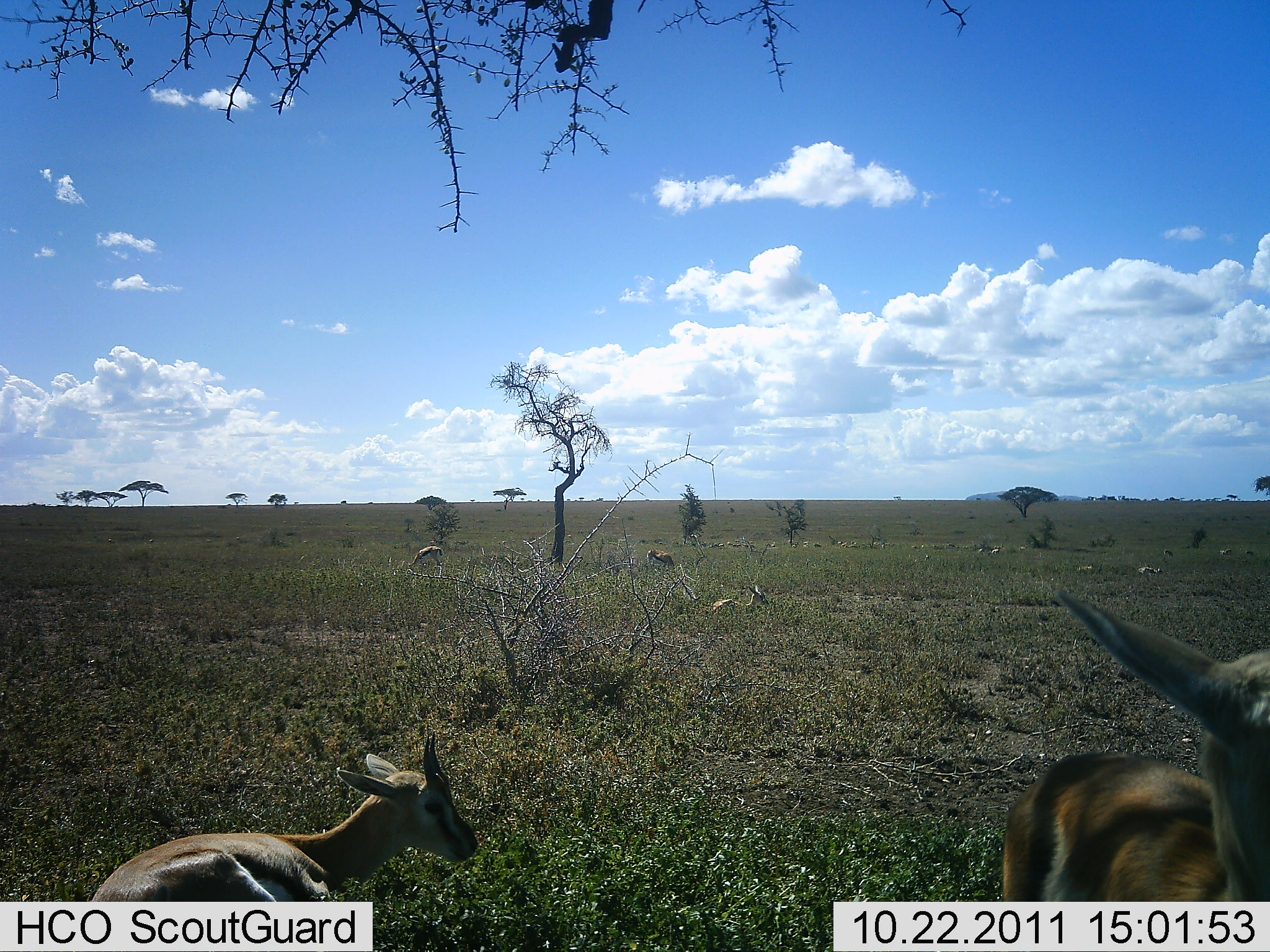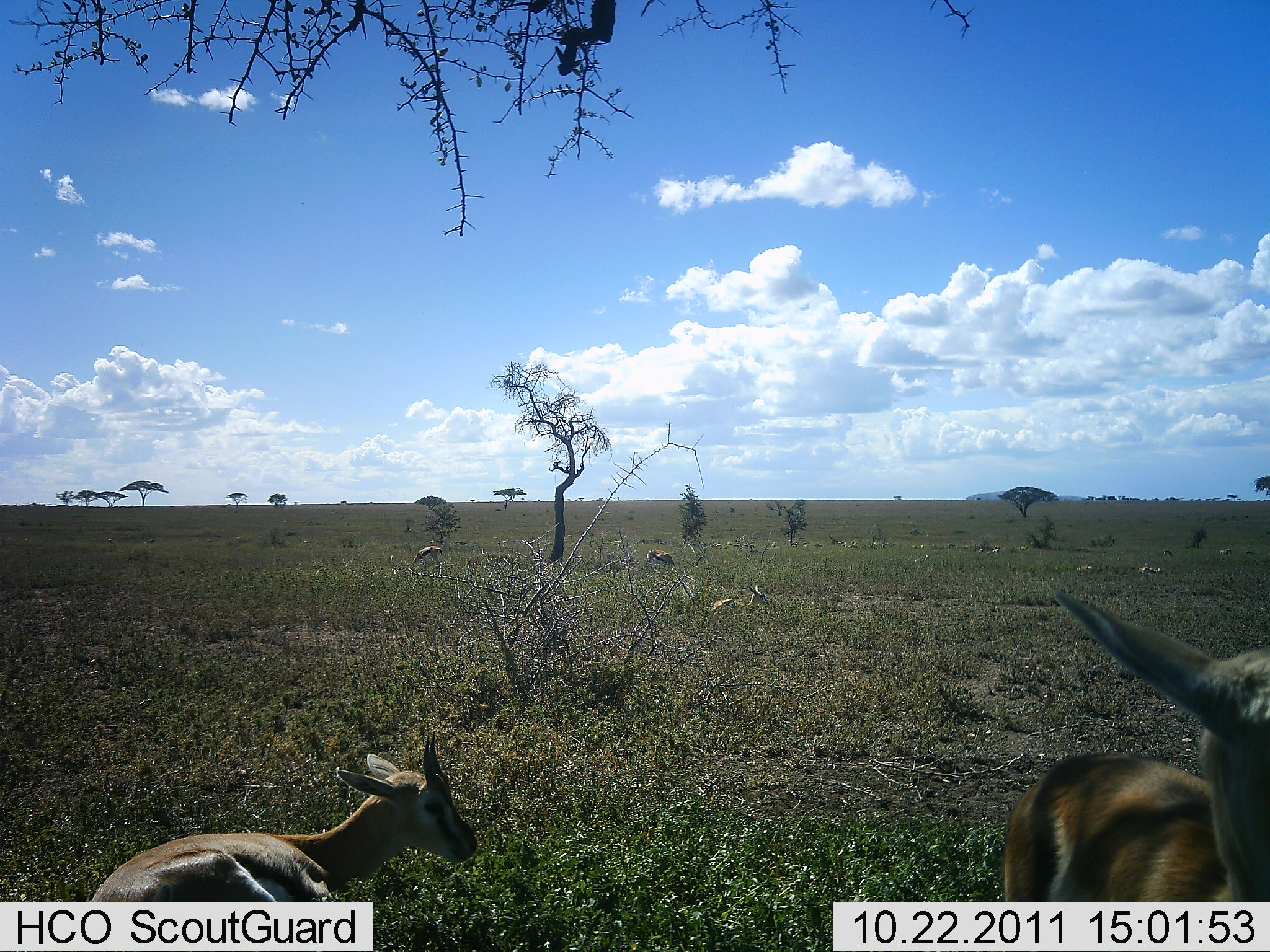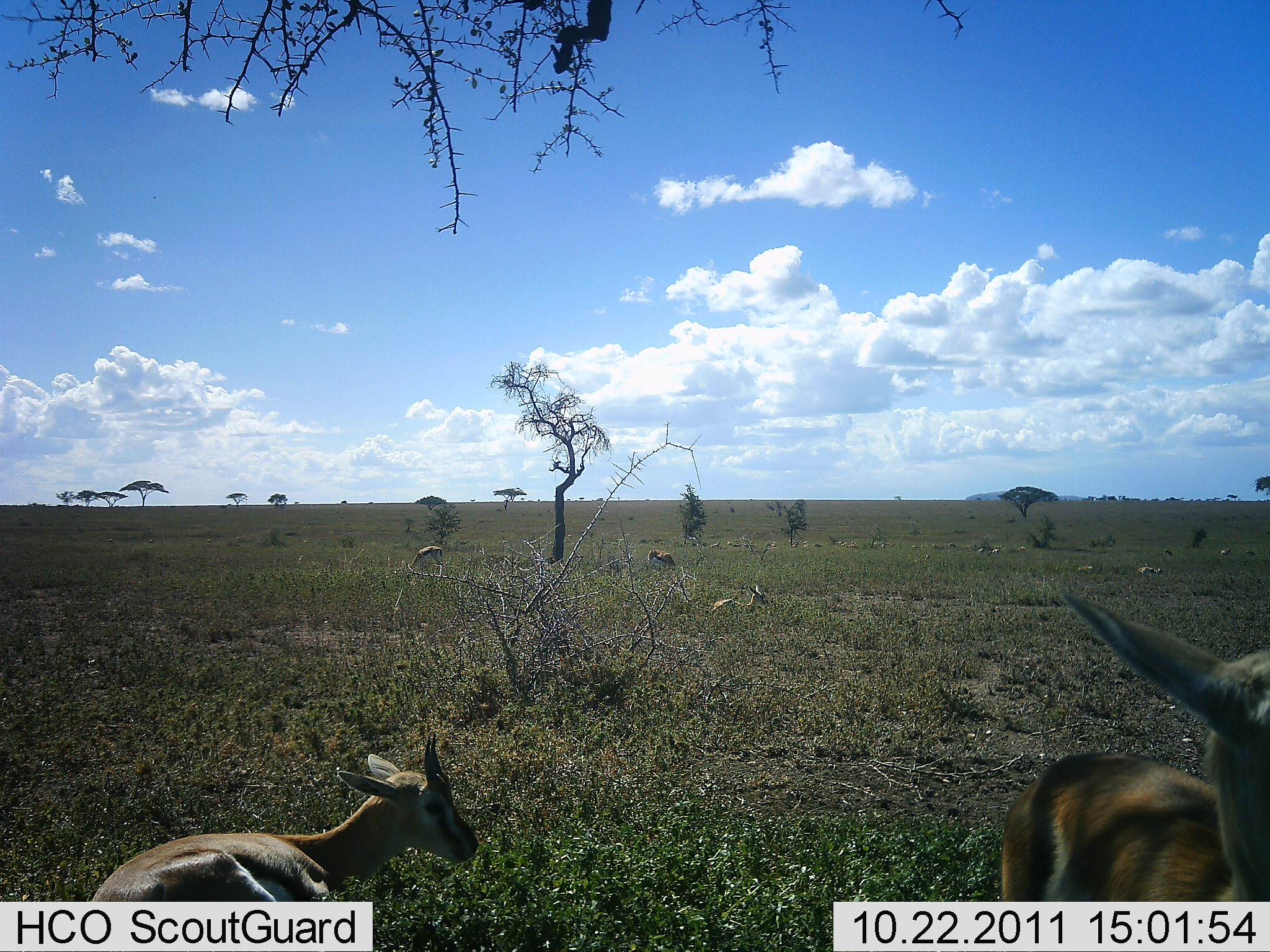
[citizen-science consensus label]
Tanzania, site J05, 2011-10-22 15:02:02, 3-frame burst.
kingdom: Animalia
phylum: Chordata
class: Mammalia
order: Artiodactyla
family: Bovidae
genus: Eudorcas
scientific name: Eudorcas thomsonii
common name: thomson's gazelle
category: gazellethomsons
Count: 5.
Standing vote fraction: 71%.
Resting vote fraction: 100%.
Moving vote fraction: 0%.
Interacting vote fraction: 0%.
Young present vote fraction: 29%.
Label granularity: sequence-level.